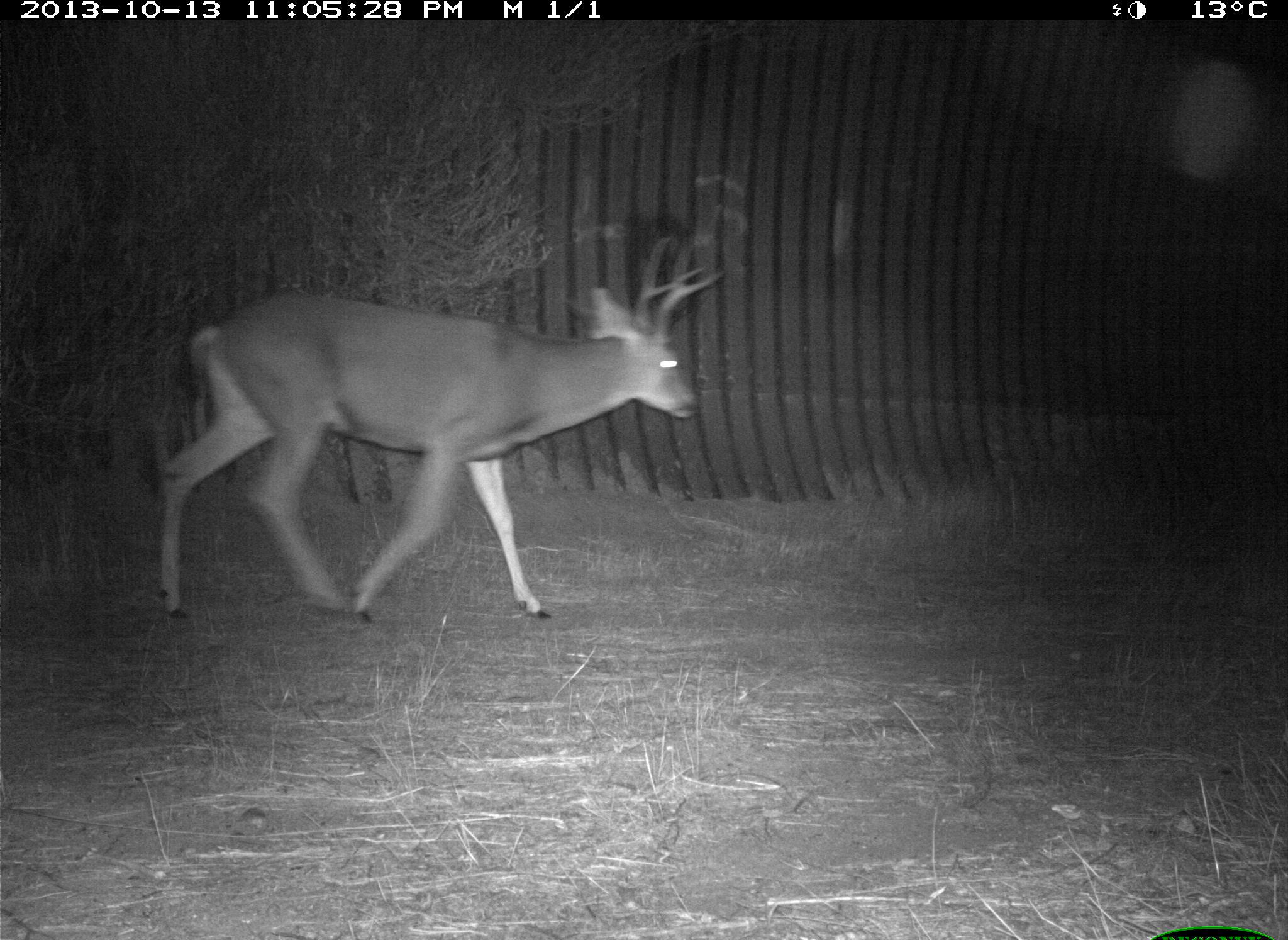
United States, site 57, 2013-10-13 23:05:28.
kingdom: Animalia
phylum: Chordata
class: Mammalia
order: Artiodactyla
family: Cervidae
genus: Odocoileus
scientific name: Odocoileus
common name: deer